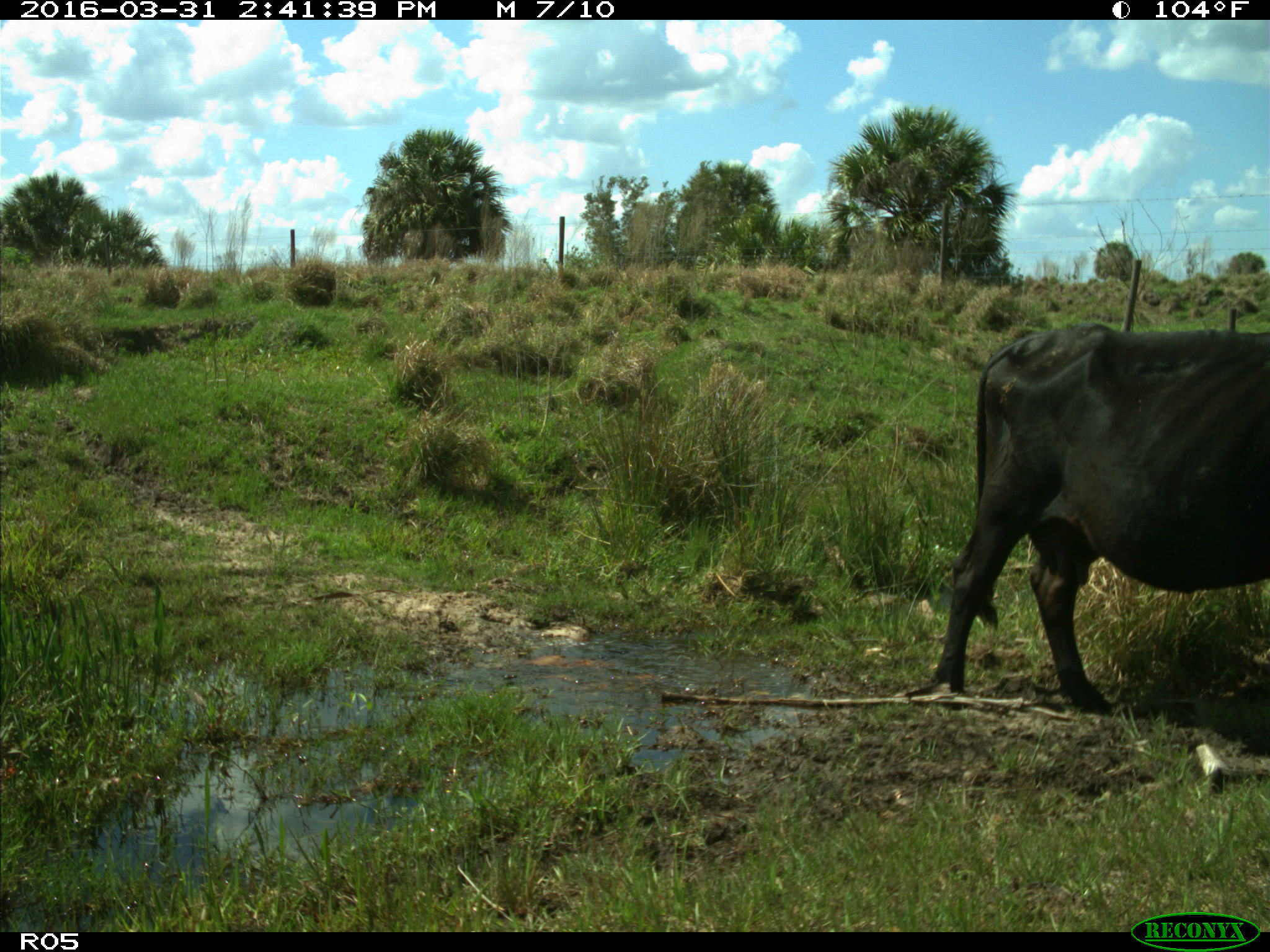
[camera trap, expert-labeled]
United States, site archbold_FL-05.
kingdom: Animalia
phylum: Chordata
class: Mammalia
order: Artiodactyla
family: Bovidae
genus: Bos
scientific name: Bos taurus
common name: domestic cow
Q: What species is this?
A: Bos taurus (domestic cow).